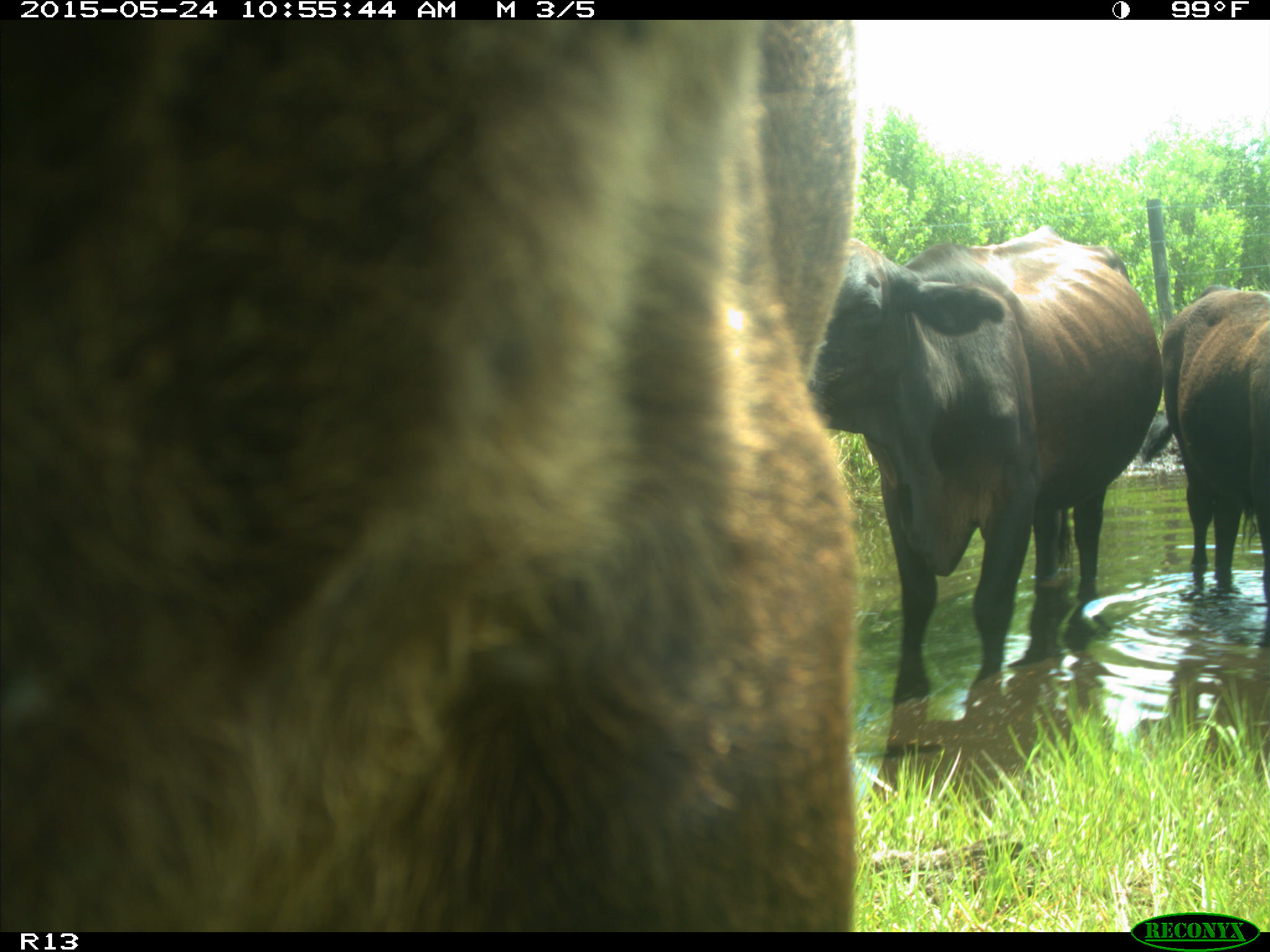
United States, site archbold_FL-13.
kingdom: Animalia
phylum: Chordata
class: Mammalia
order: Artiodactyla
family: Bovidae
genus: Bos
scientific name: Bos taurus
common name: domestic cow